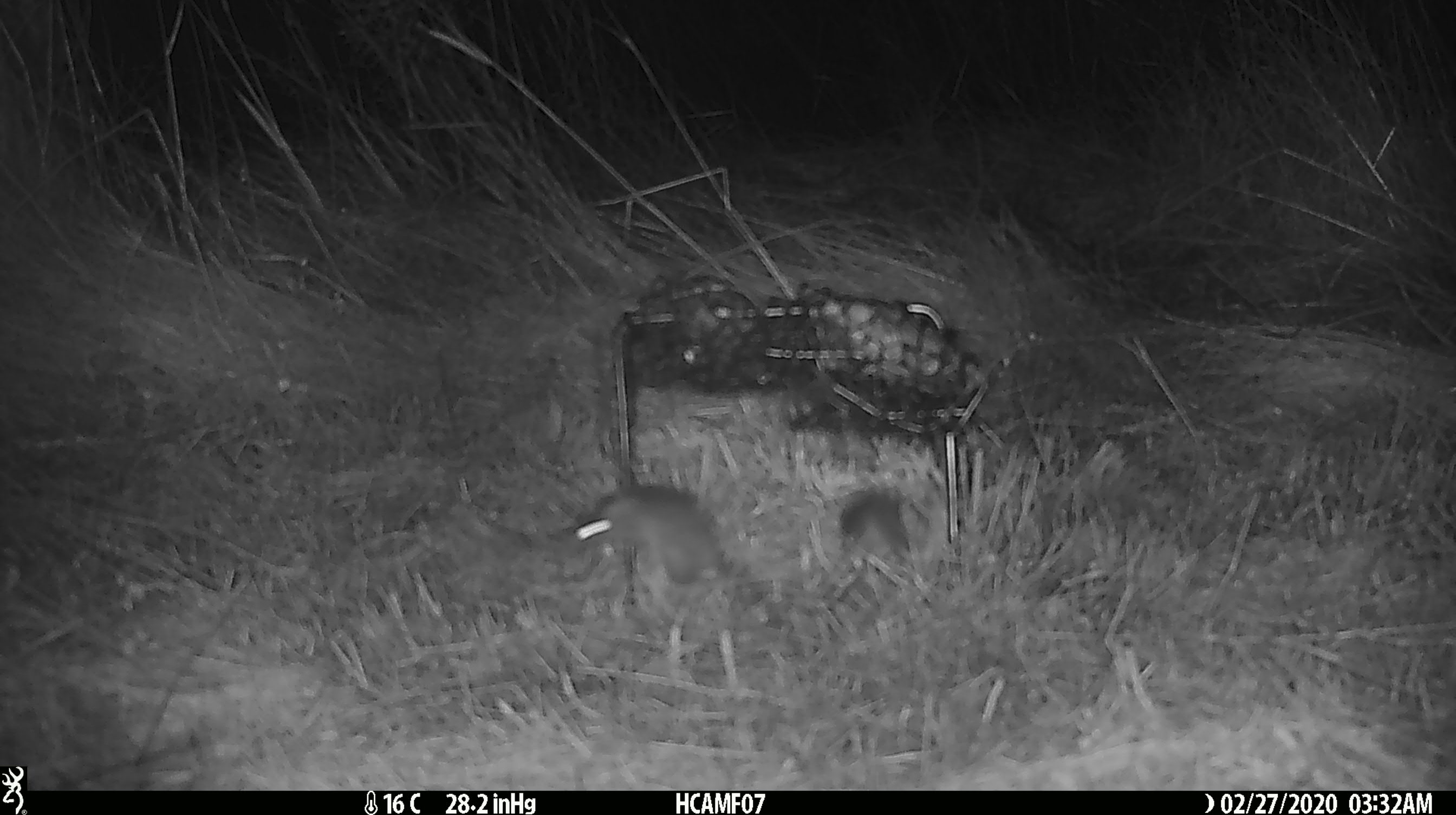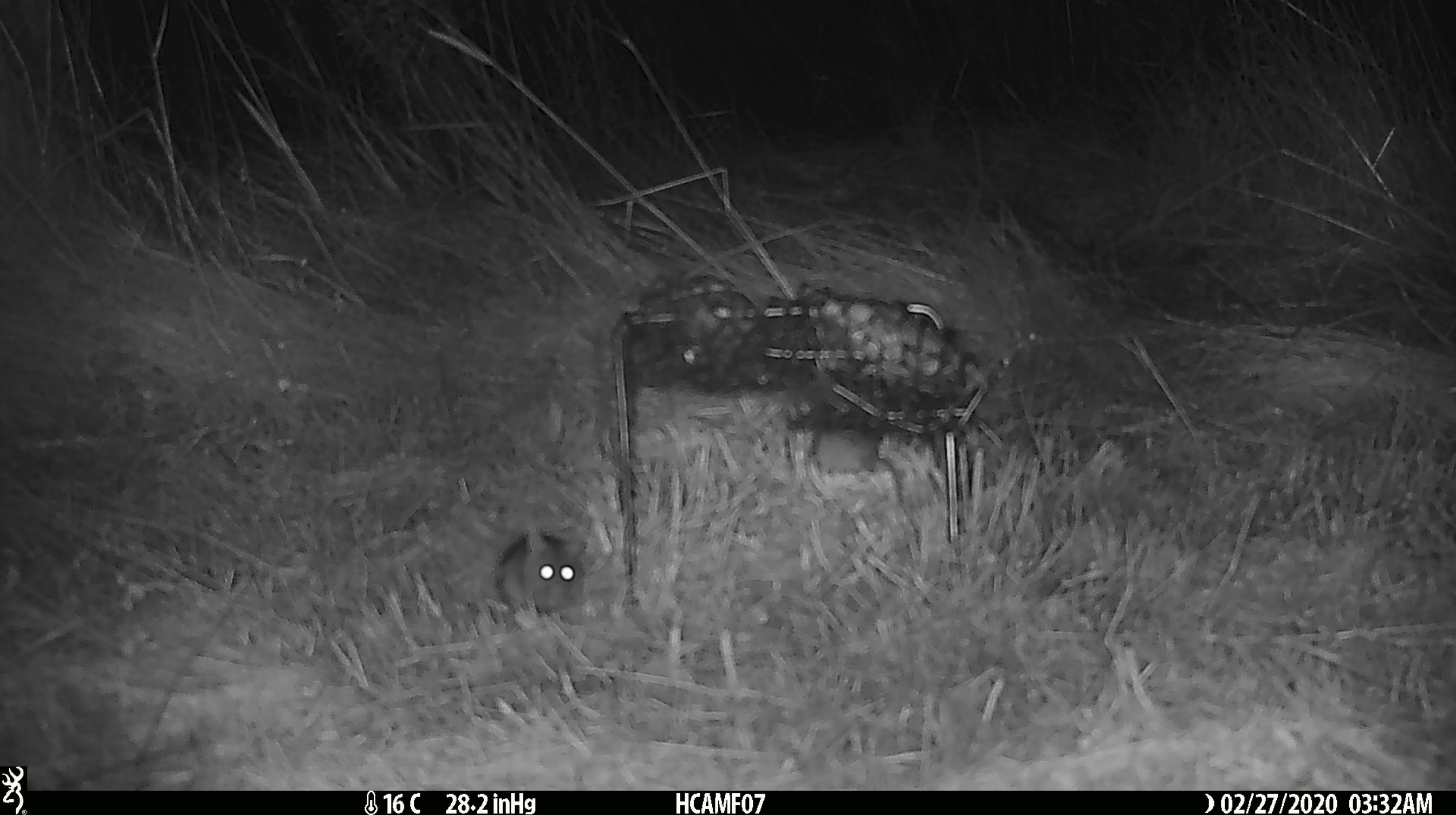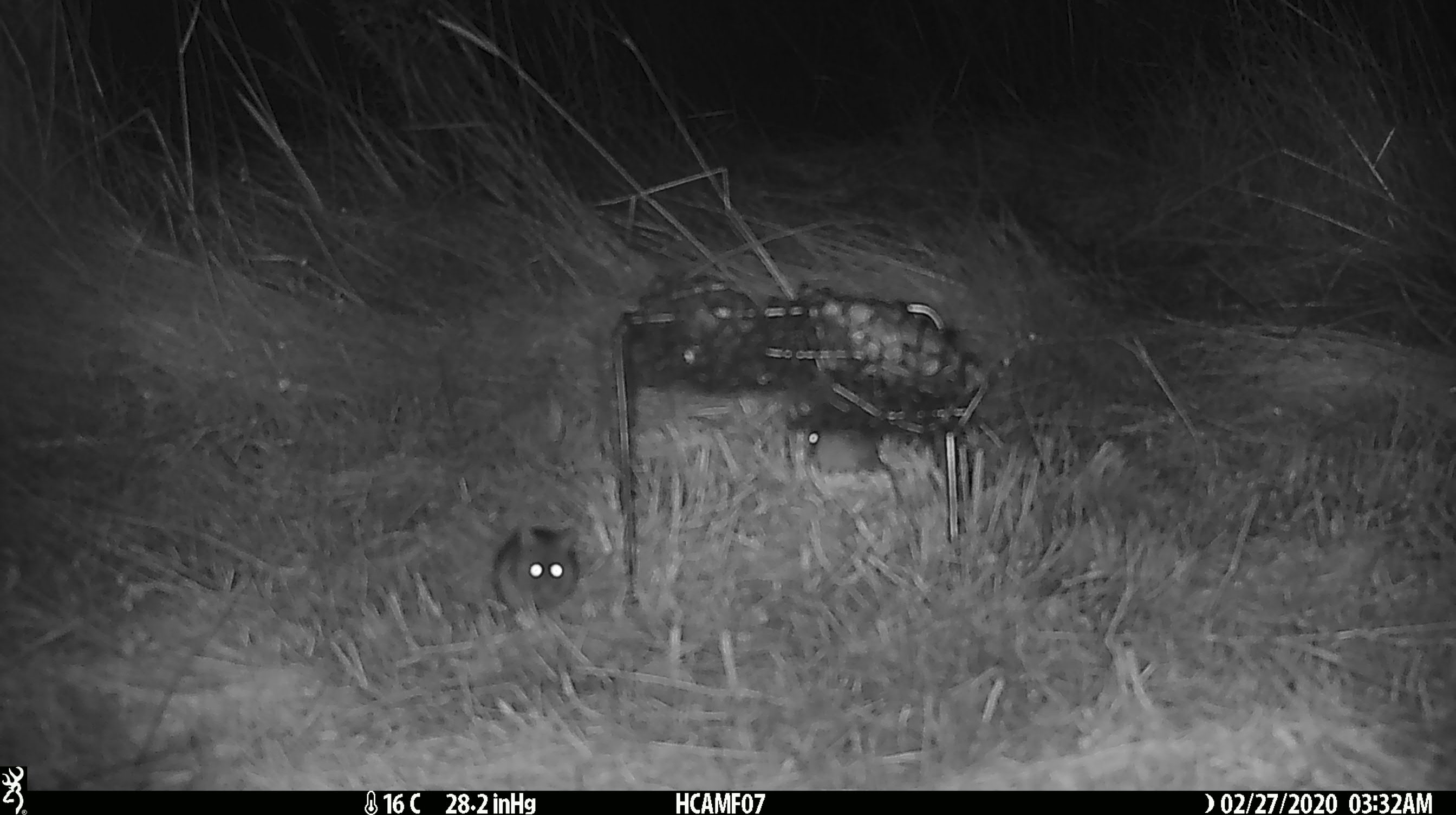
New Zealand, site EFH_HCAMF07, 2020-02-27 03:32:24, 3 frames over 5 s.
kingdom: Animalia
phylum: Chordata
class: Mammalia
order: Rodentia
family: Muridae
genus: Mus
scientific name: Mus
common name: mouse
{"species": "mouse (Mus)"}